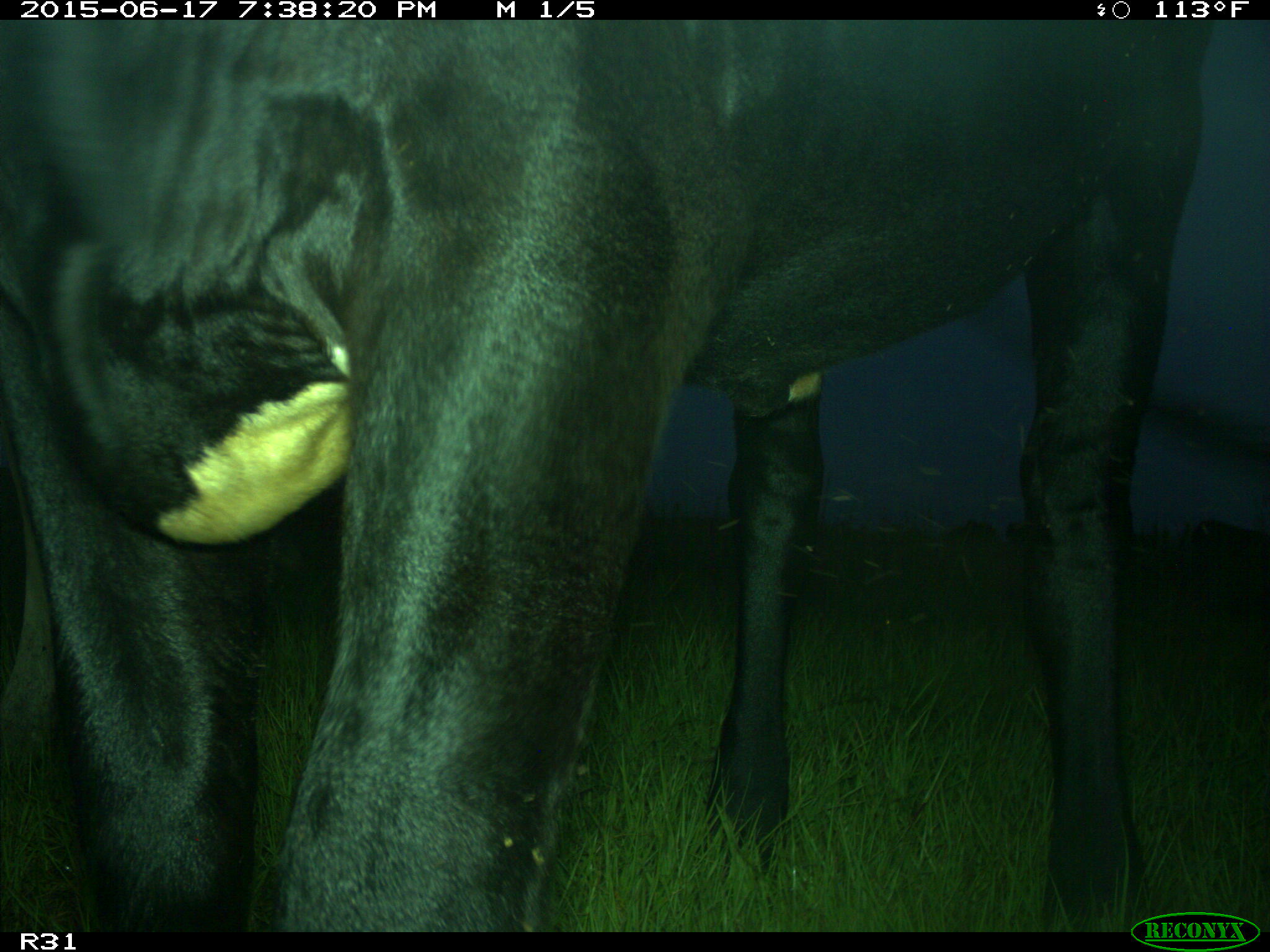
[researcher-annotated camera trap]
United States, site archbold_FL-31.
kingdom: Animalia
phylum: Chordata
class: Mammalia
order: Artiodactyla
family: Bovidae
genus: Bos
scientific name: Bos taurus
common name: domestic cow